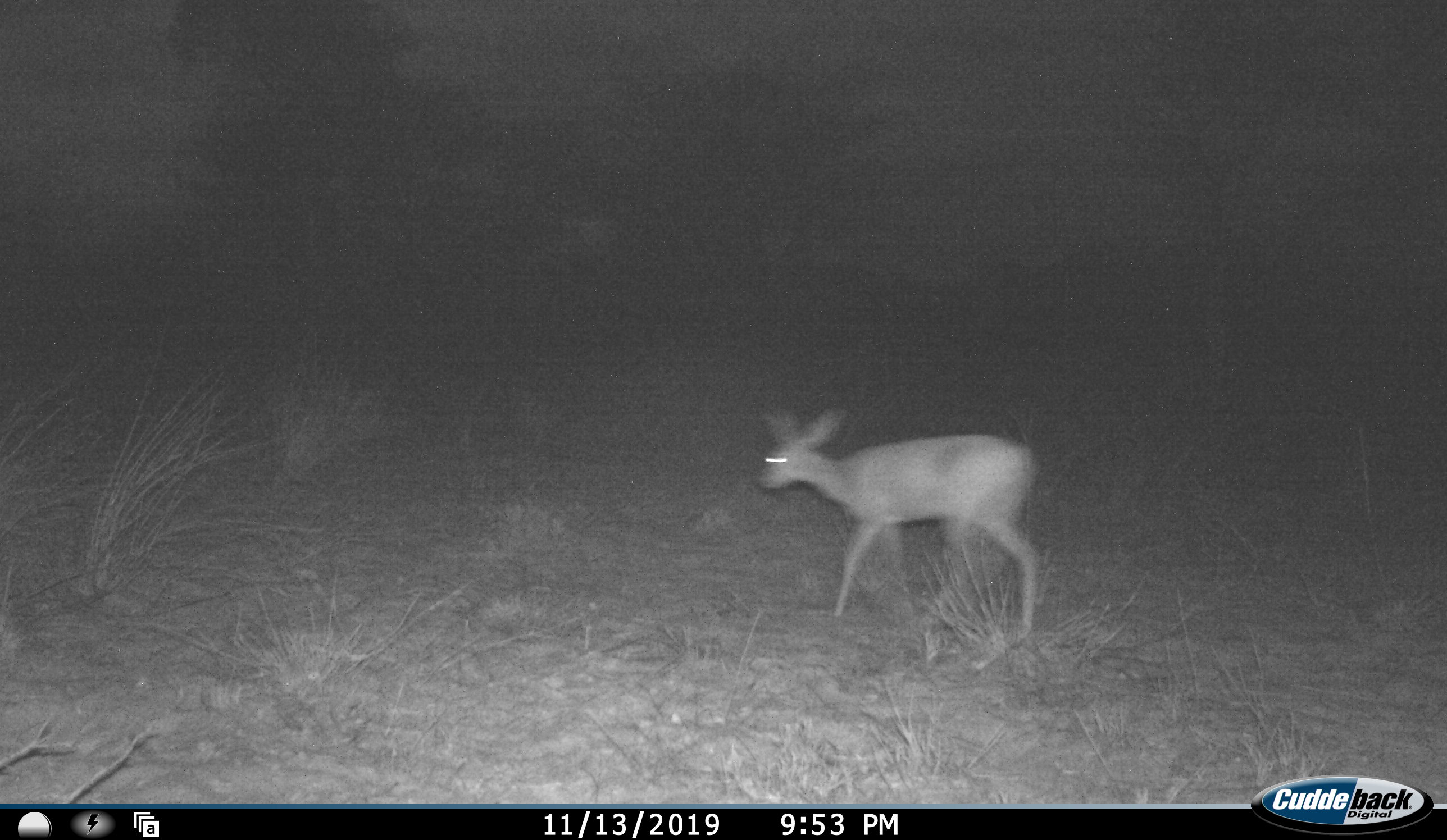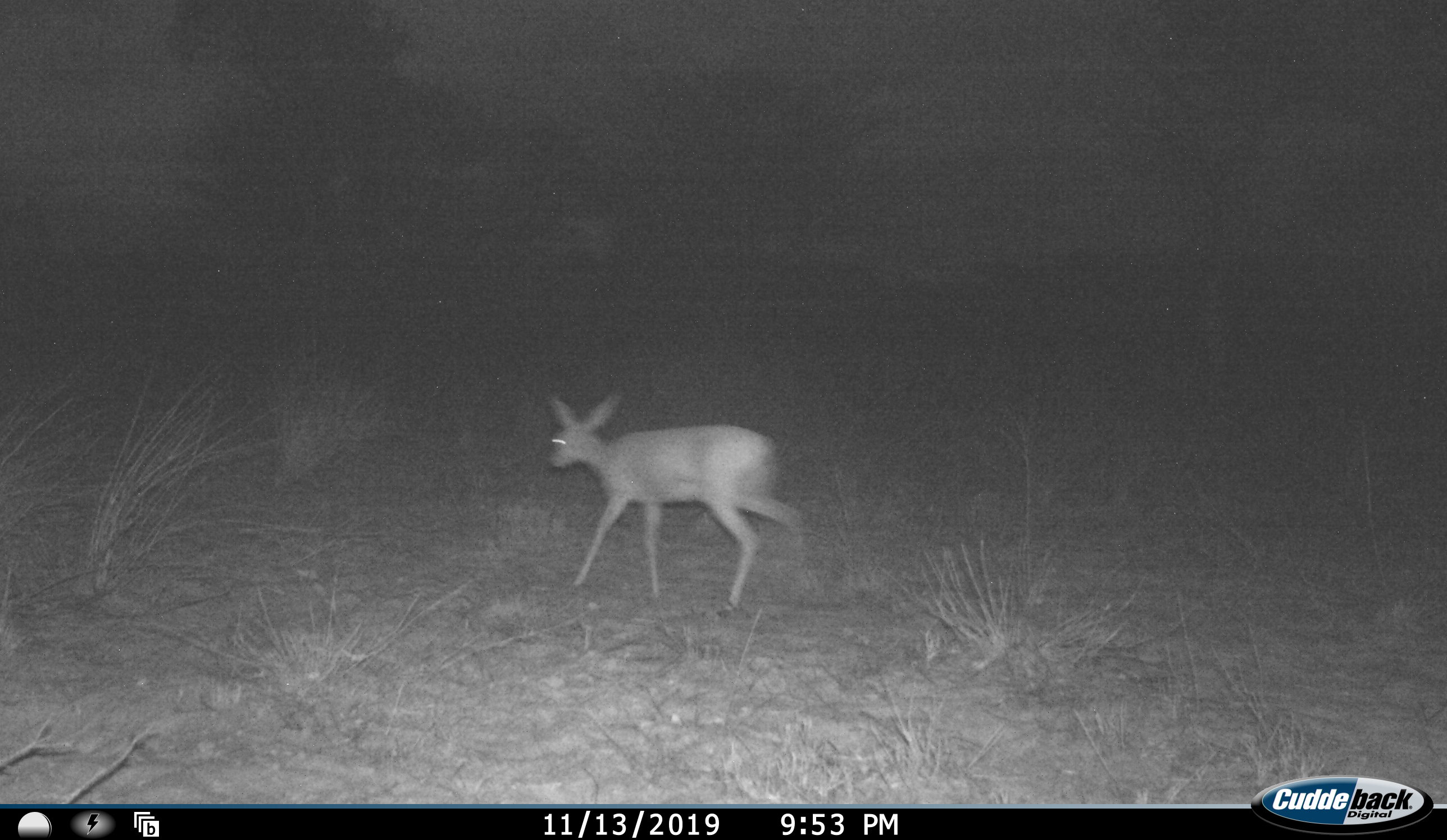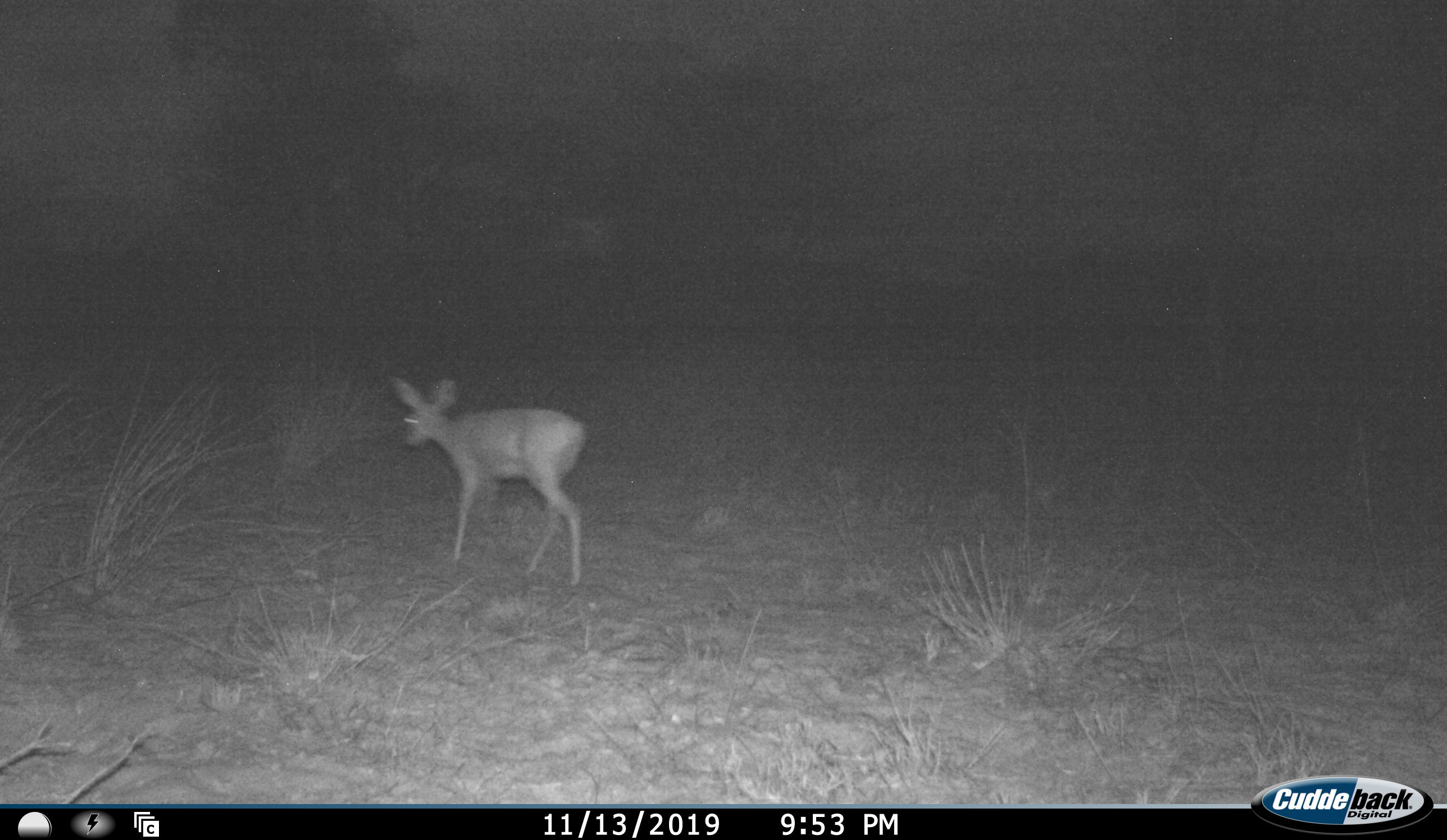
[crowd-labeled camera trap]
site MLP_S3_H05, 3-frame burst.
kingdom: Animalia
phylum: Chordata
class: Mammalia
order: Artiodactyla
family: Bovidae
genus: Raphicerus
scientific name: Raphicerus campestris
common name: steenbok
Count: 1.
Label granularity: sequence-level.